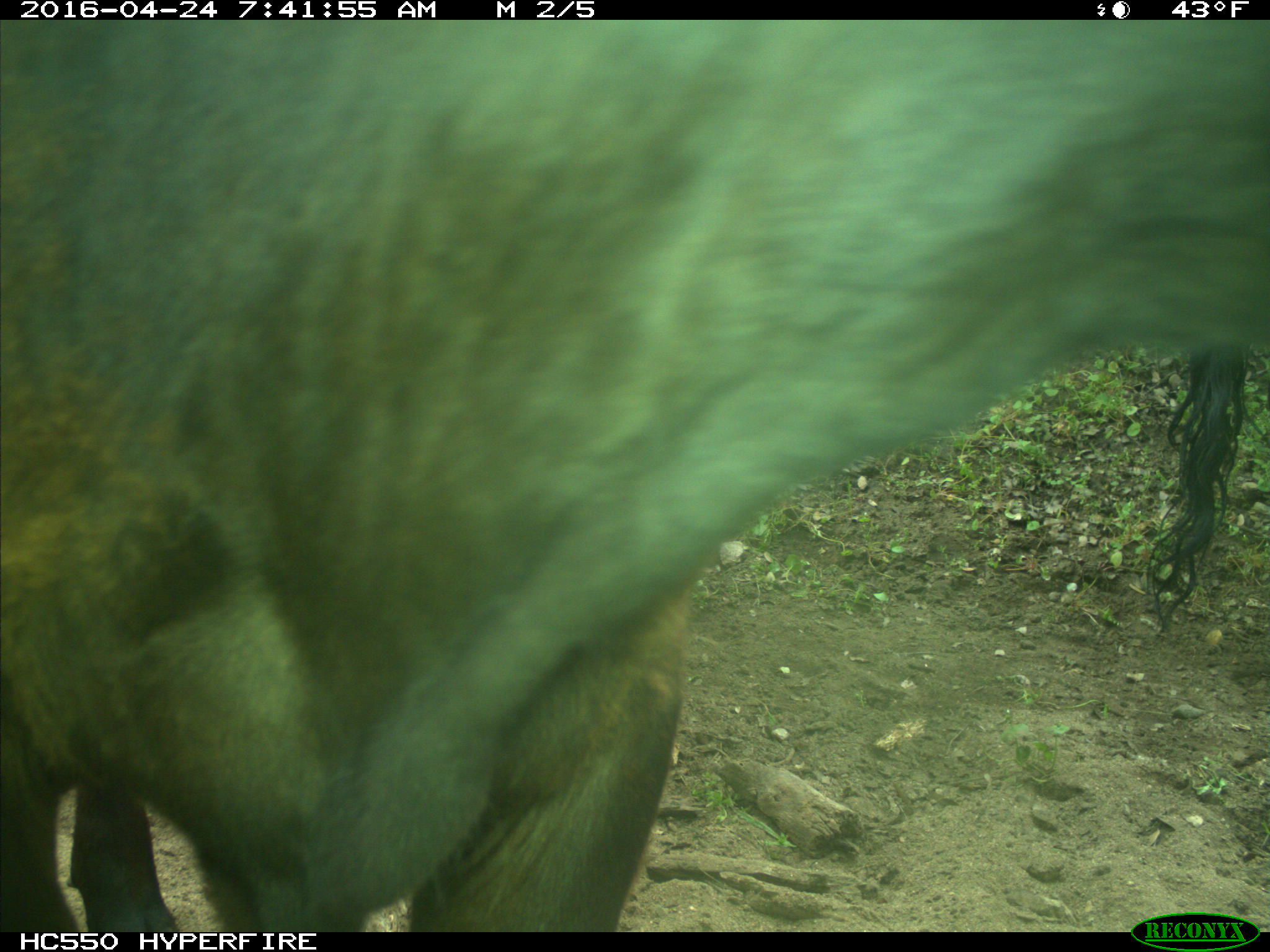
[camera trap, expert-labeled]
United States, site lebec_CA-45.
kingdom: Animalia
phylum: Chordata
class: Mammalia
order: Artiodactyla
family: Bovidae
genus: Bos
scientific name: Bos taurus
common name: domestic cow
Bos taurus (domestic cow).